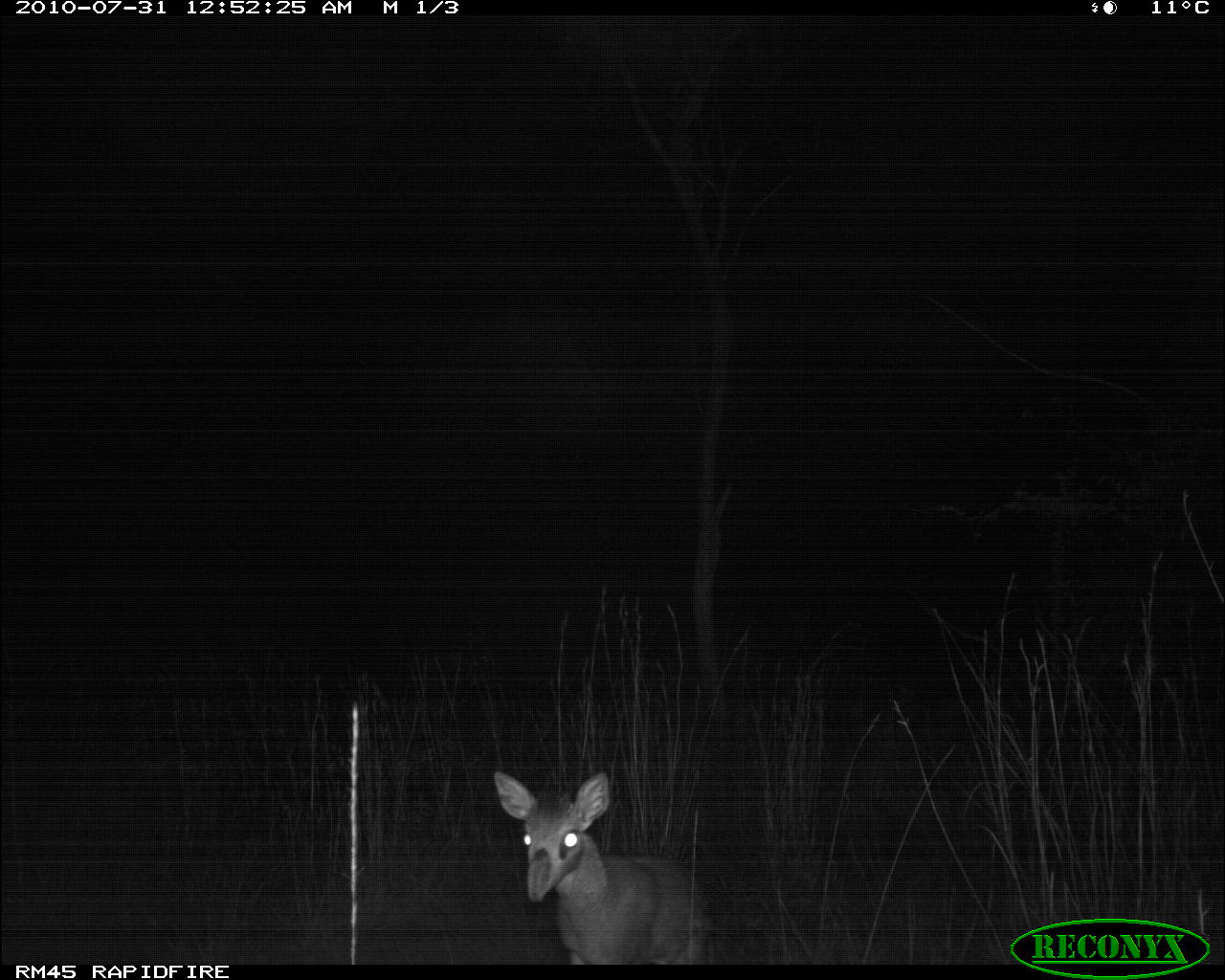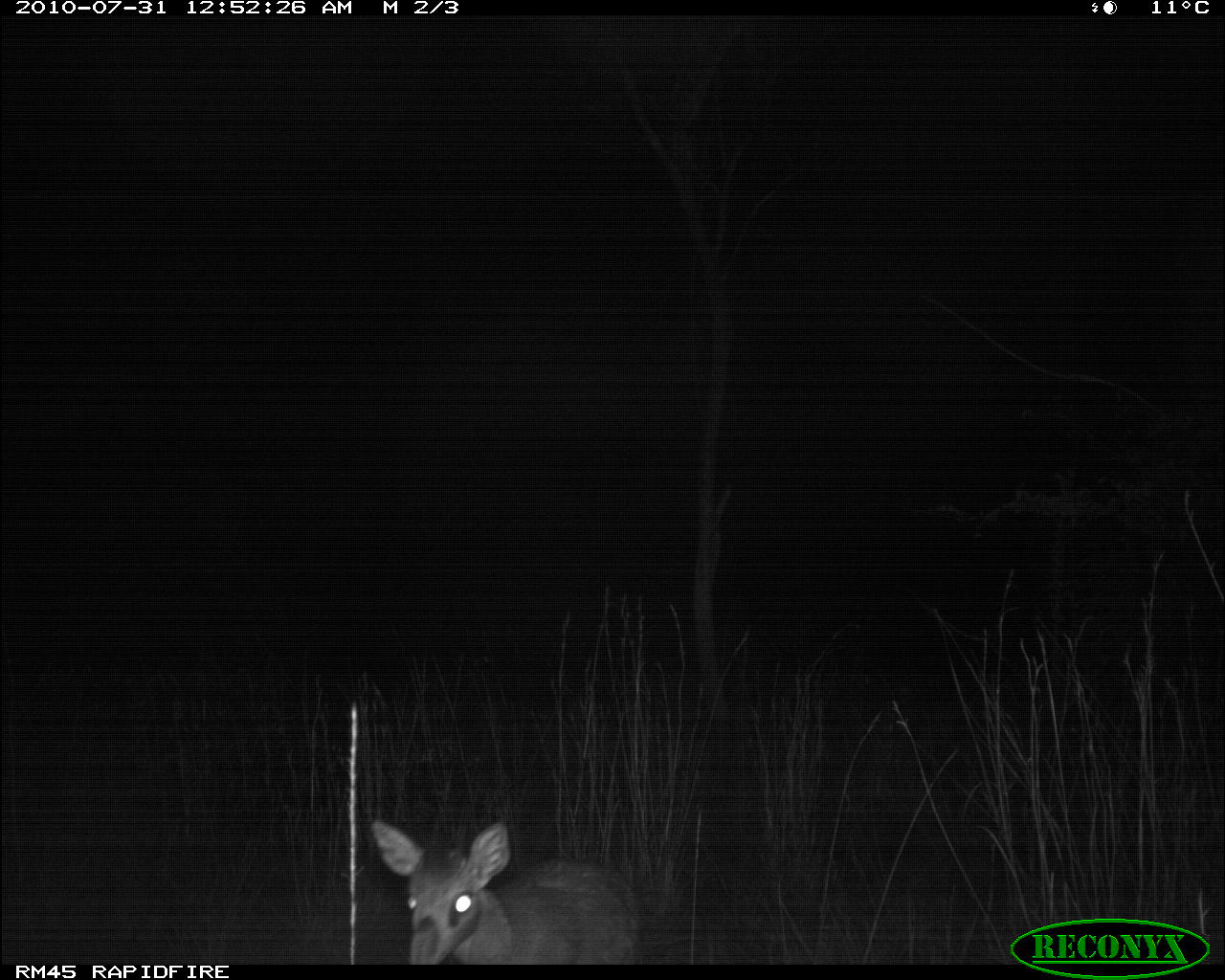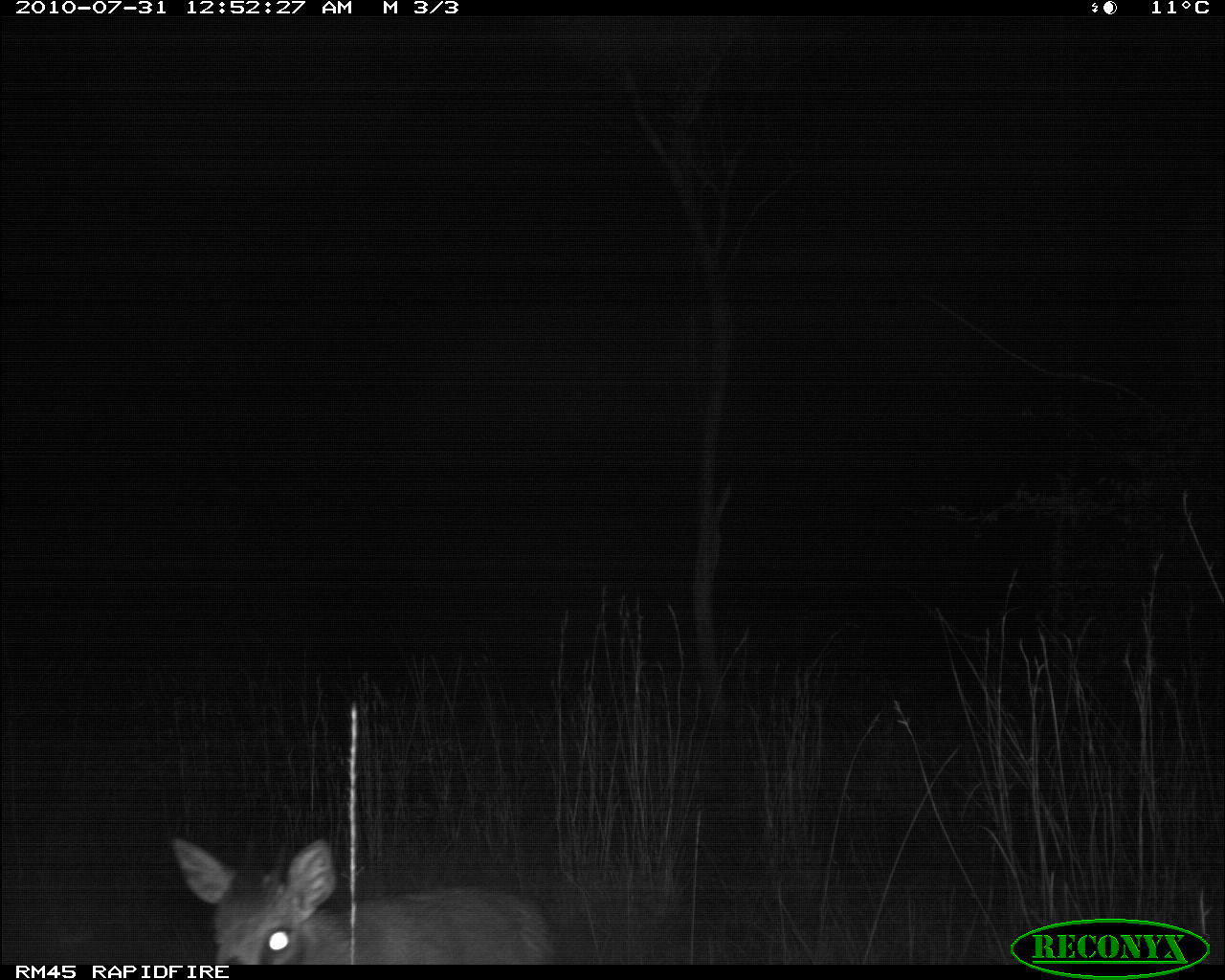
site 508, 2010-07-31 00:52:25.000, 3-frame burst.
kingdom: Animalia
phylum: Chordata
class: Mammalia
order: Artiodactyla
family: Bovidae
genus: Madoqua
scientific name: Madoqua guentheri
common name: günther's dik-dik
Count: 1.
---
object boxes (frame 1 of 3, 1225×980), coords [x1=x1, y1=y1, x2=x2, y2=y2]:
madoqua guentheri: [x1=492, y1=772, x2=712, y2=965]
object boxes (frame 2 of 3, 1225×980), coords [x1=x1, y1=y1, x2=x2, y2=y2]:
madoqua guentheri: [x1=371, y1=819, x2=645, y2=964]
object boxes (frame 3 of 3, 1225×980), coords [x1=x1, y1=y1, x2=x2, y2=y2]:
madoqua guentheri: [x1=165, y1=830, x2=565, y2=969]